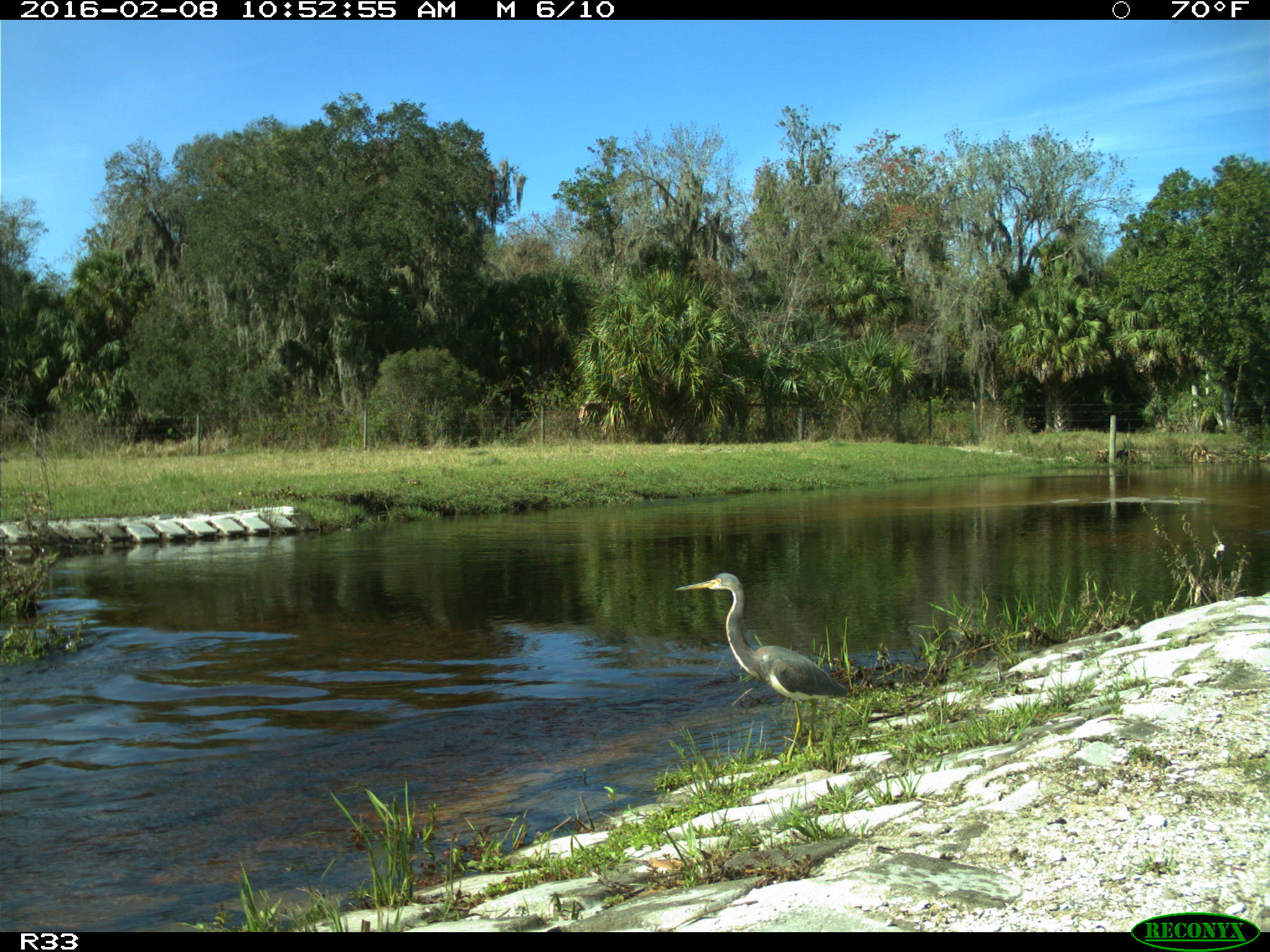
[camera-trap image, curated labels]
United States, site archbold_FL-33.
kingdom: Animalia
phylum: Chordata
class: Aves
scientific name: Aves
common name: birds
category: unidentified bird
Unidentified bird (birds) (Aves).